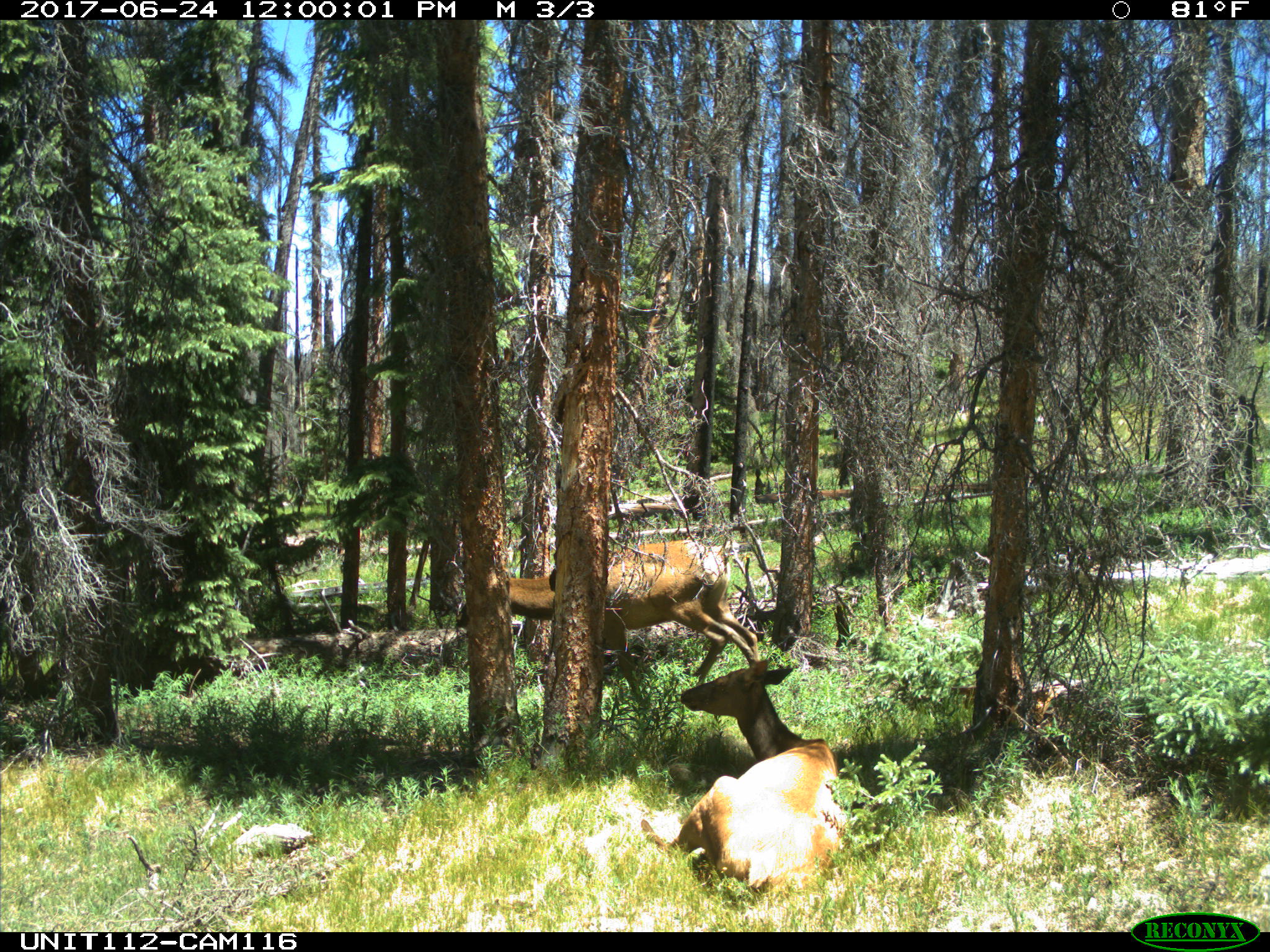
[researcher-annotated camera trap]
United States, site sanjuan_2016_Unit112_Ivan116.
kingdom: Animalia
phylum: Chordata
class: Mammalia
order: Artiodactyla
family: Cervidae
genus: Cervus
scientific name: Cervus elaphus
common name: red deer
Cervus elaphus (red deer).